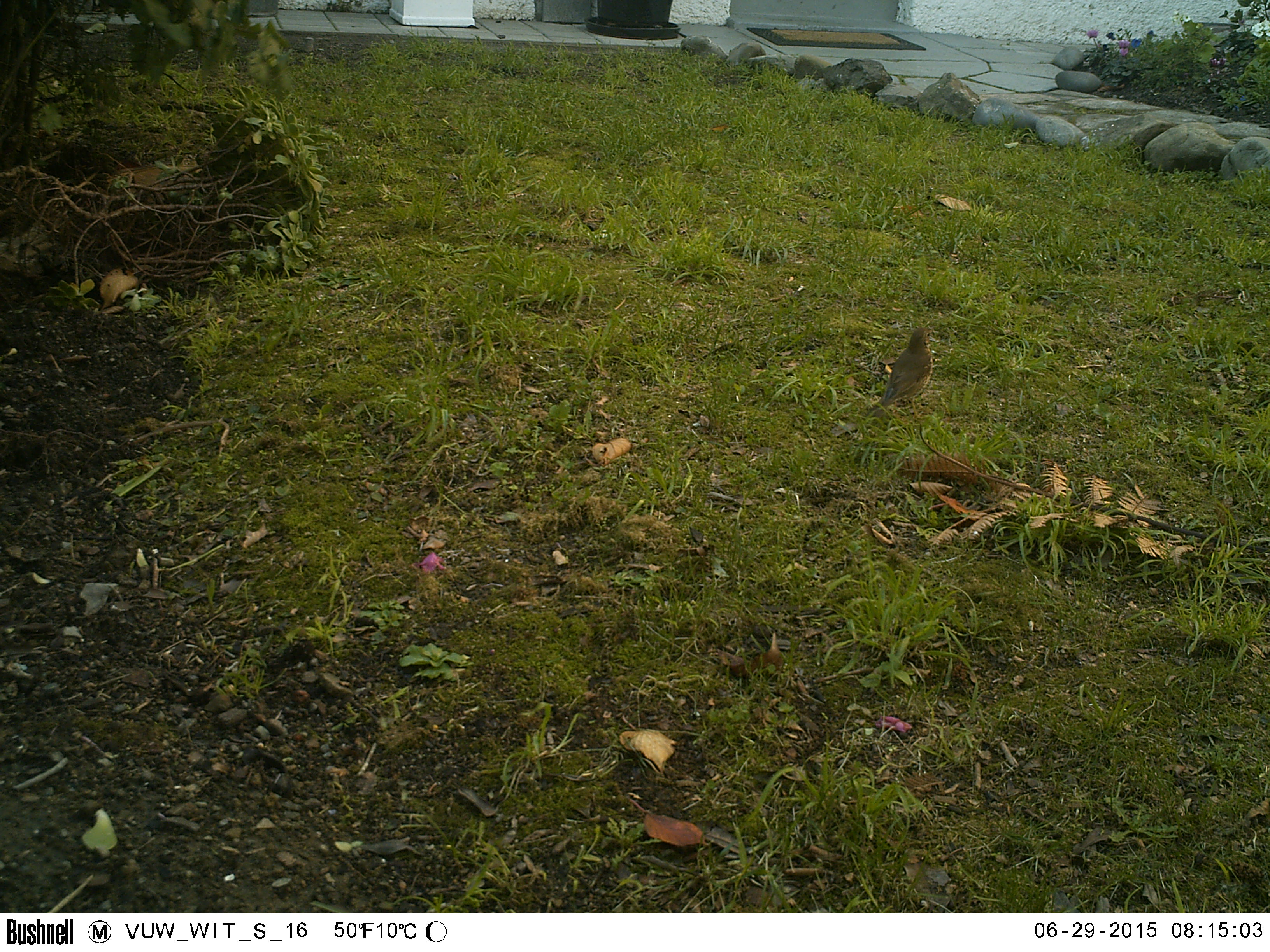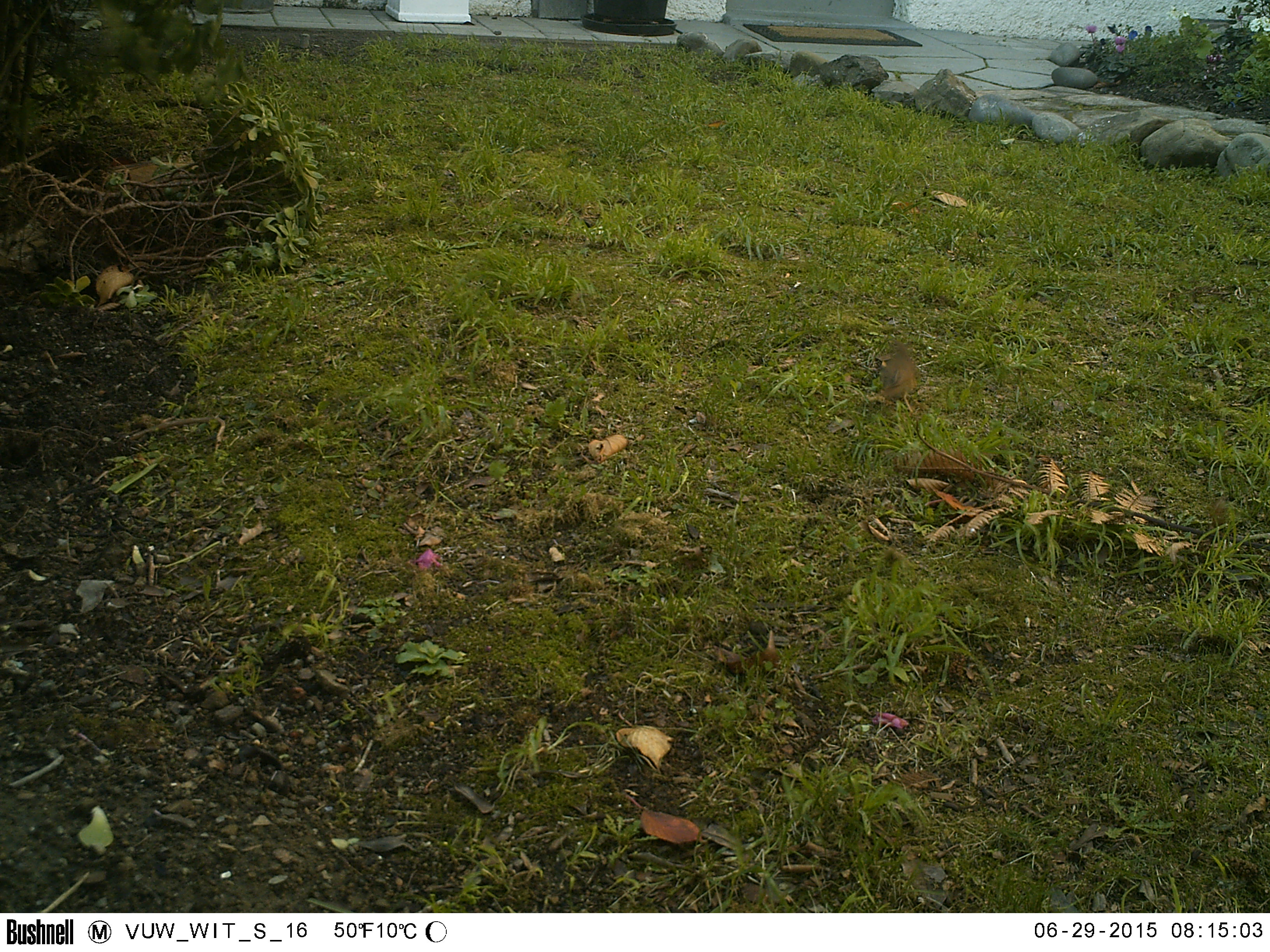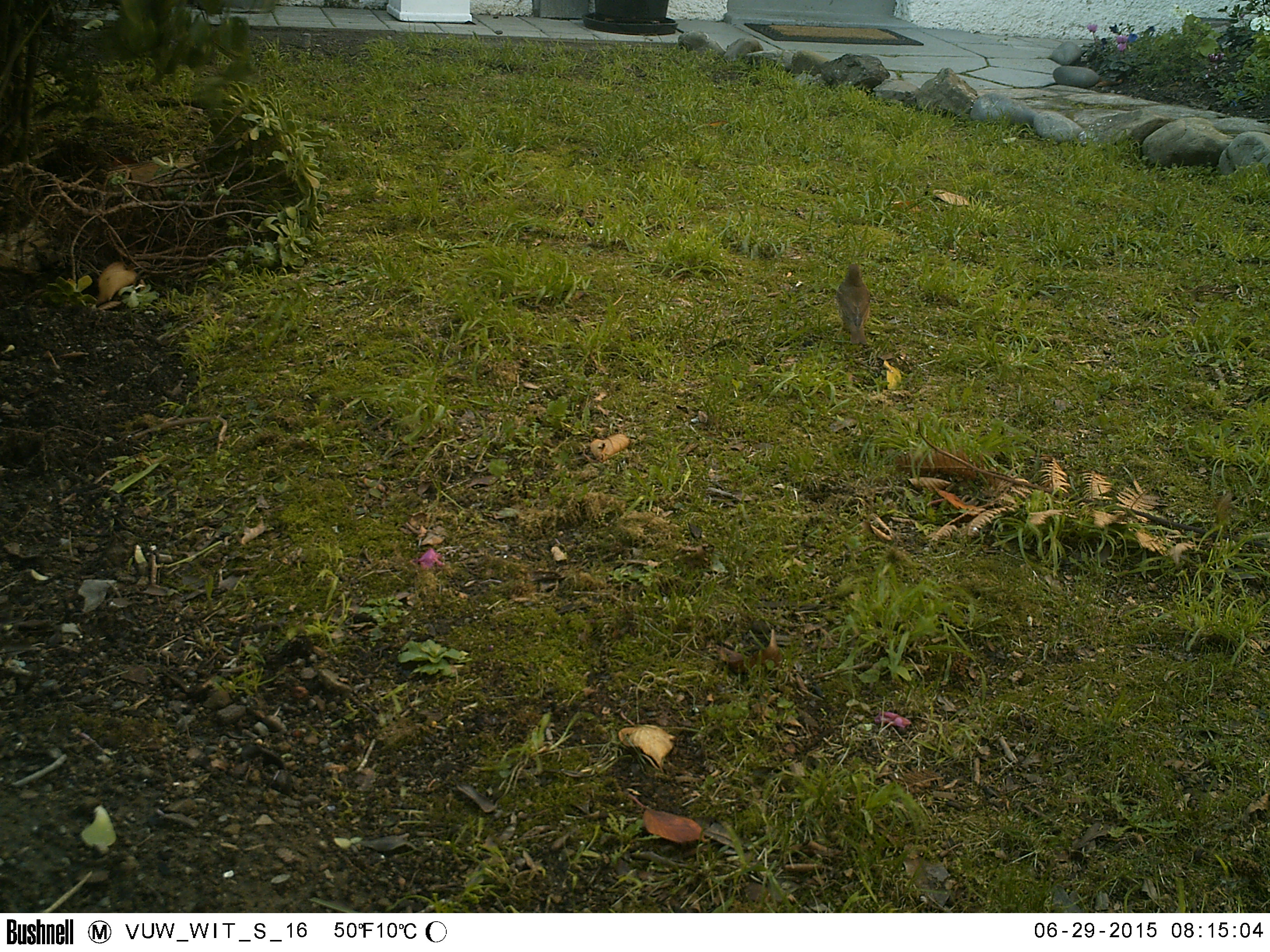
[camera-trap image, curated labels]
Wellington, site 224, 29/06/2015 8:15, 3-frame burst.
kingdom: Animalia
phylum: Chordata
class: Aves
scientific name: Aves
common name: bird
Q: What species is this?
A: Bird (Aves).